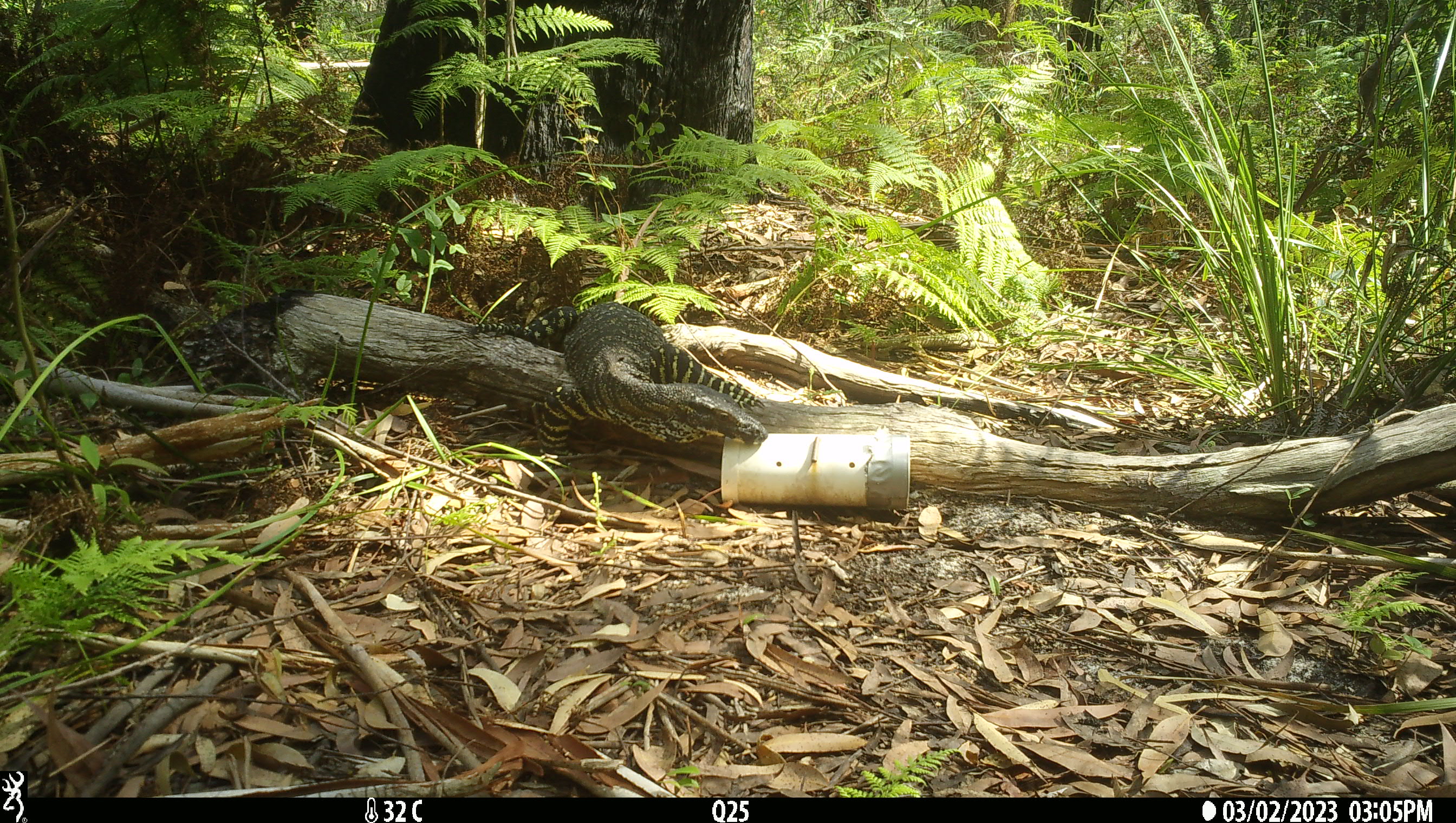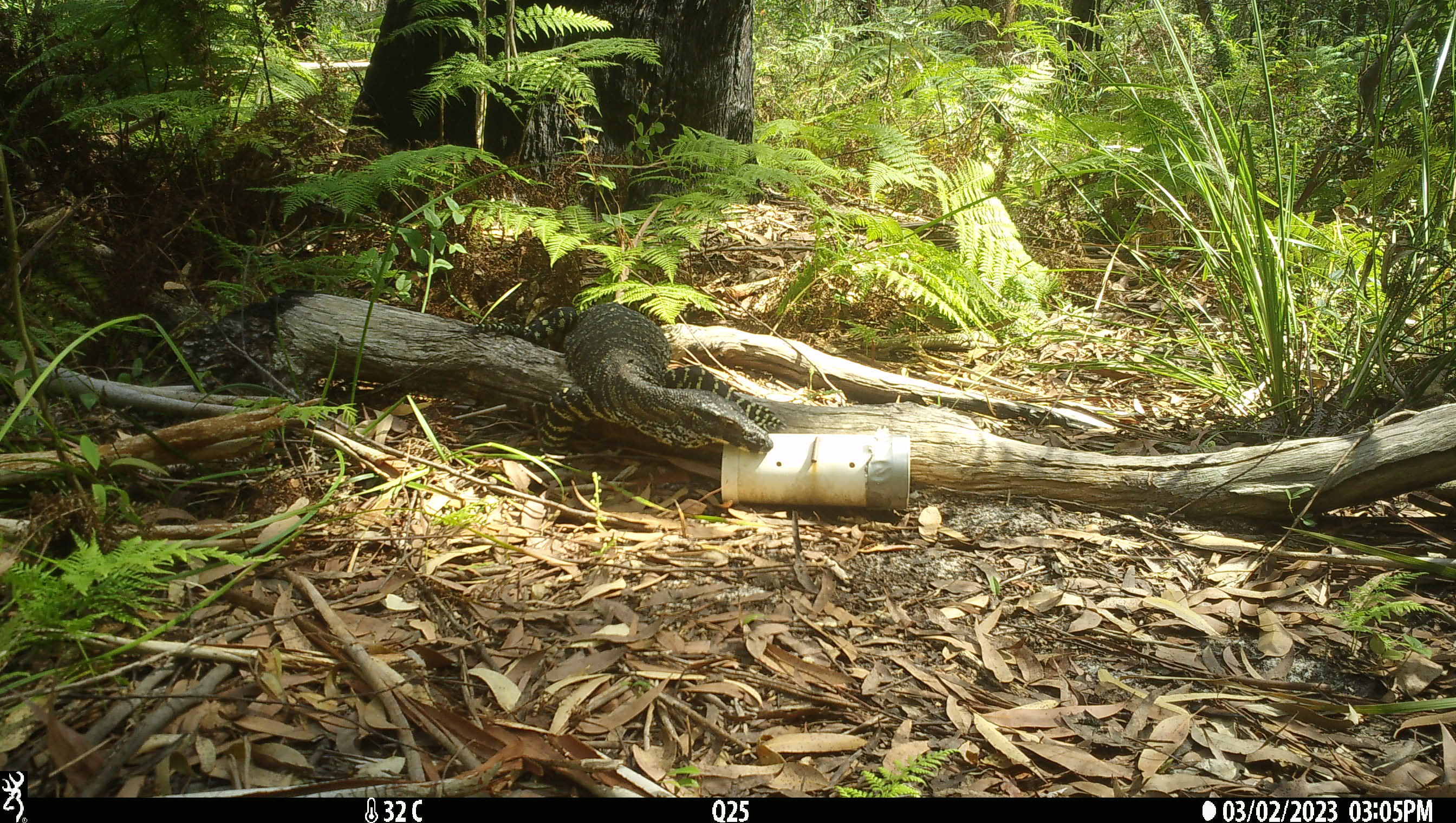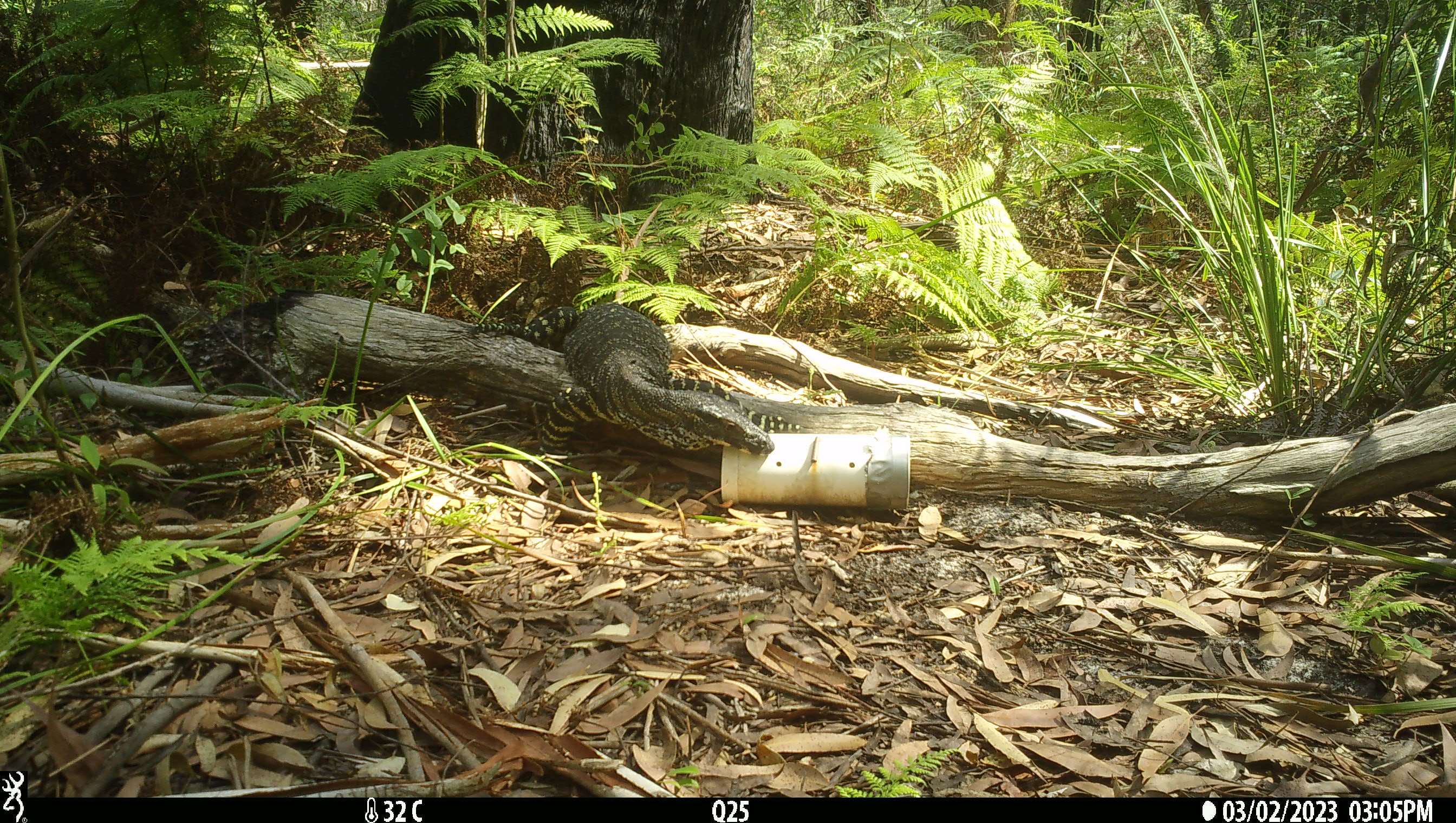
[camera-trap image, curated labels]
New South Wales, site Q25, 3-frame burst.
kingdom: Animalia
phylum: Chordata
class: Reptilia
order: Squamata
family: Varanidae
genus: Varanus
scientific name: Varanus varius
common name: lace monitor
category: goanna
Goanna (lace monitor) (Varanus varius).